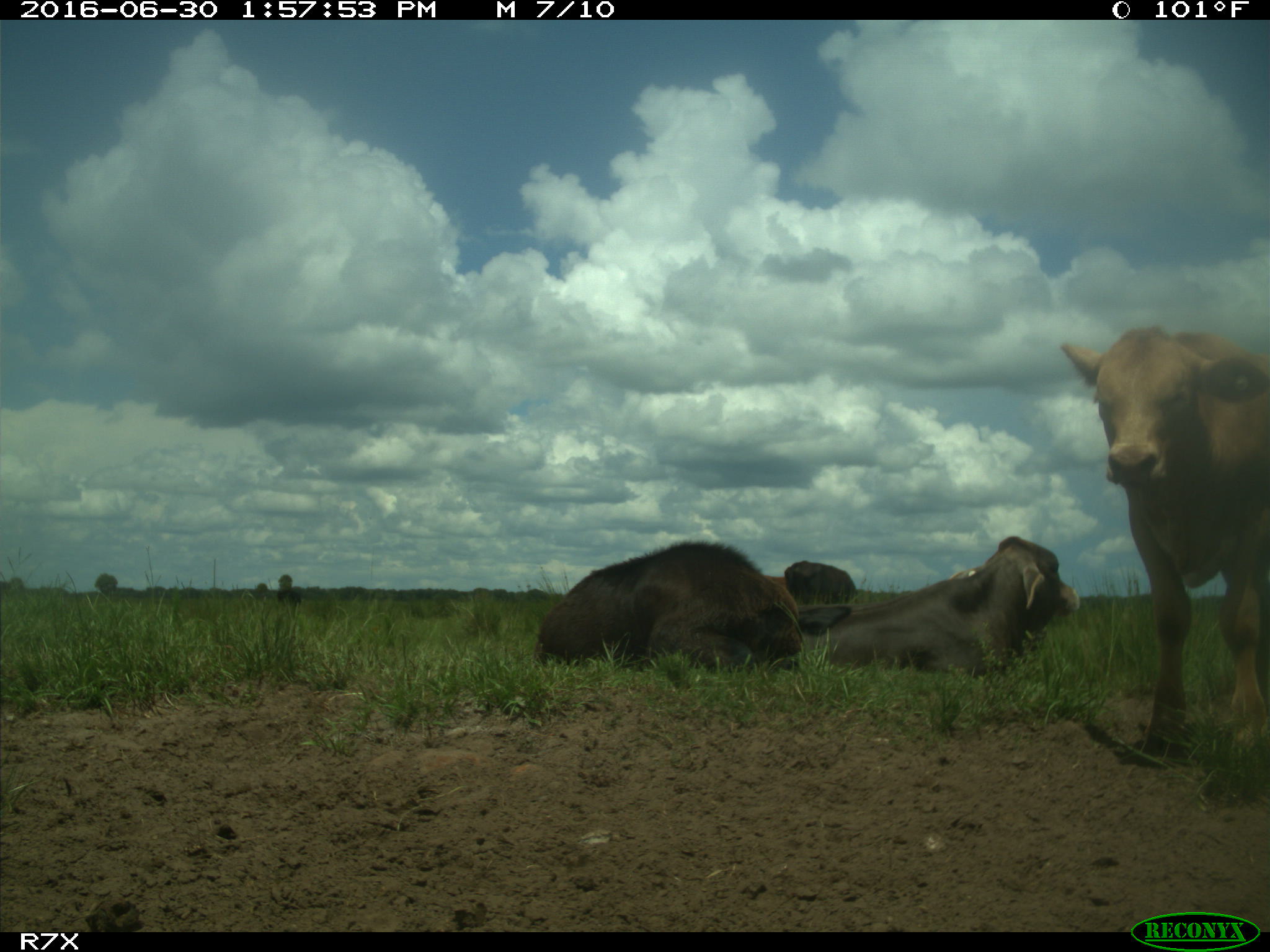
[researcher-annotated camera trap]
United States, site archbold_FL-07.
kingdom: Animalia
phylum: Chordata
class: Mammalia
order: Artiodactyla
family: Bovidae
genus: Bos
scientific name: Bos taurus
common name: domestic cow